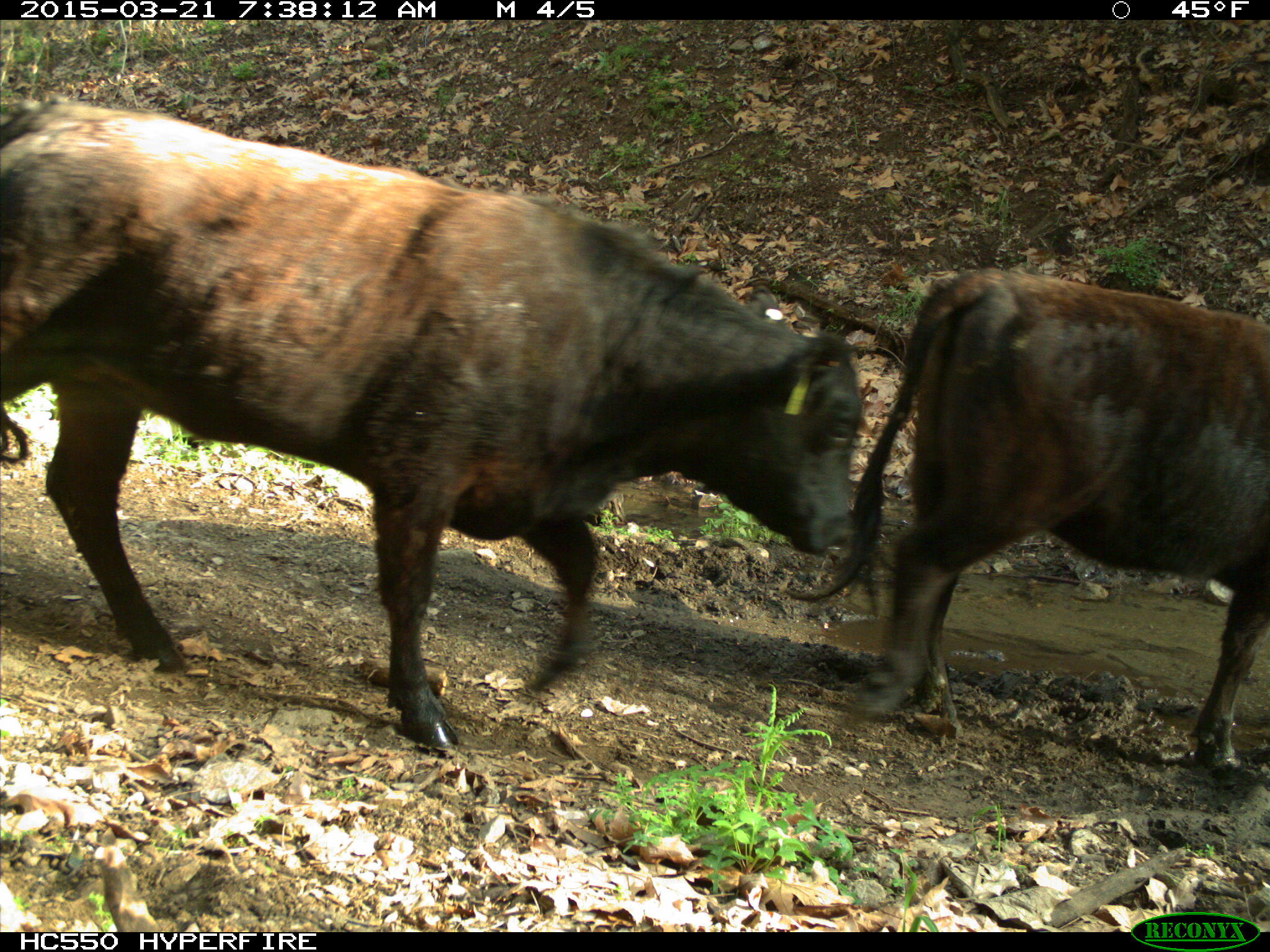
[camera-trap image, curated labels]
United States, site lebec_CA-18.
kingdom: Animalia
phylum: Chordata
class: Mammalia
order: Artiodactyla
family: Bovidae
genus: Bos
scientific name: Bos taurus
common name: domestic cow